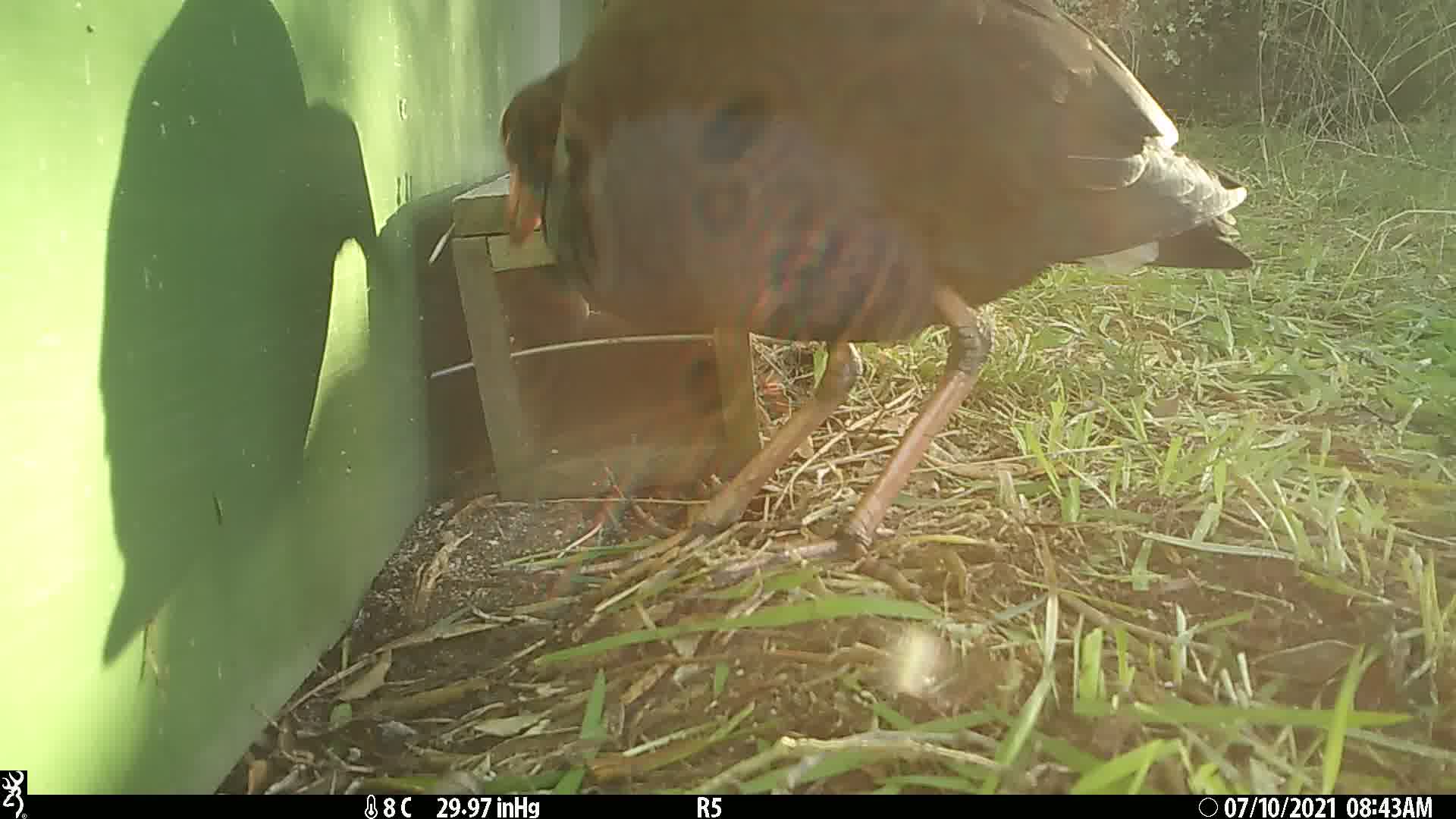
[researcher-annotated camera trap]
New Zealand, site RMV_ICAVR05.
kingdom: Animalia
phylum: Chordata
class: Aves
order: Gruiformes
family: Rallidae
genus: Porphyrio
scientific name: Porphyrio melanotus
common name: australasian swamphen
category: pukeko